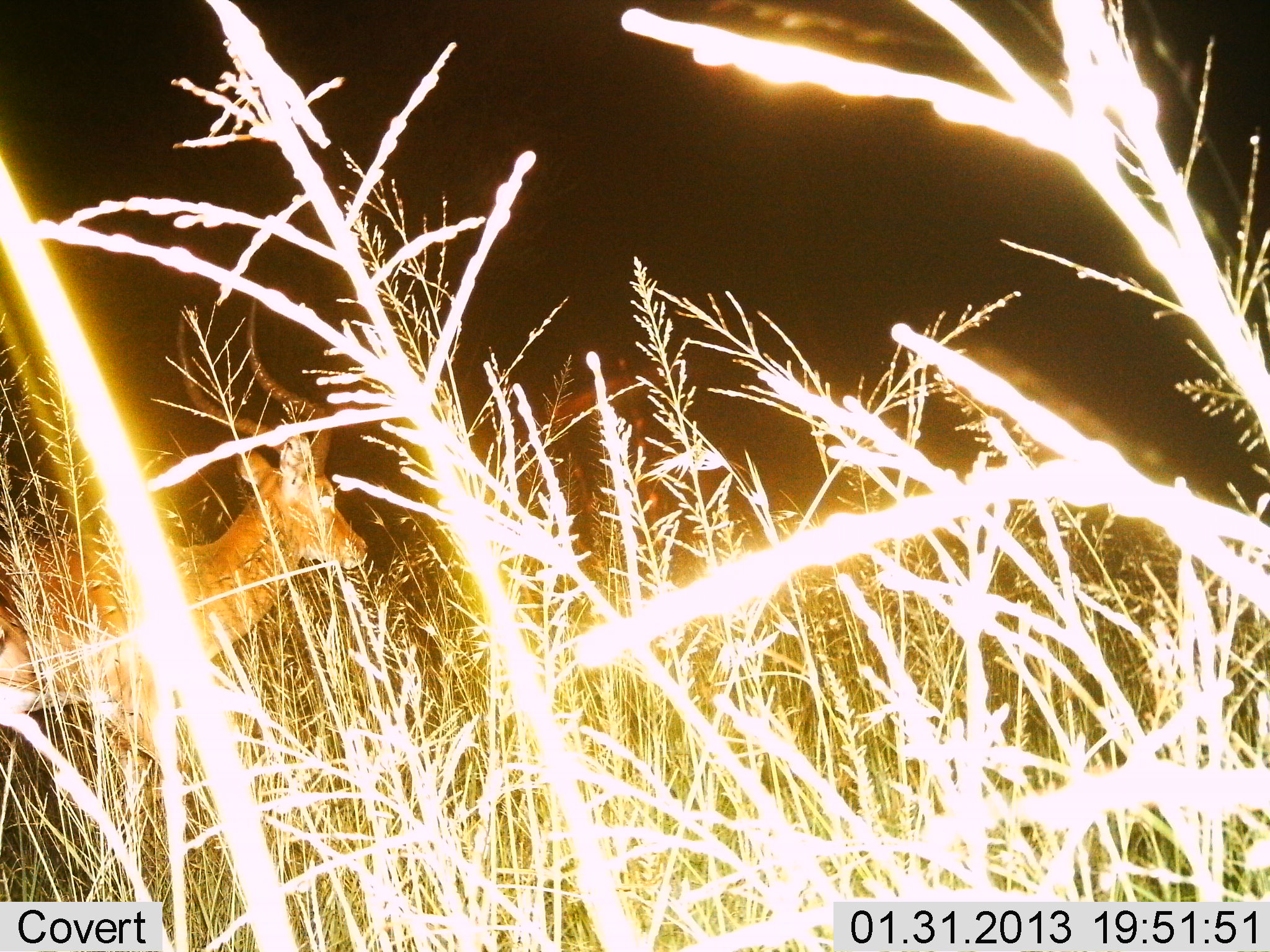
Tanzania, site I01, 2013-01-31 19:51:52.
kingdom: Animalia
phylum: Chordata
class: Mammalia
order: Artiodactyla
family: Bovidae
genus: Aepyceros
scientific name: Aepyceros melampus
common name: impala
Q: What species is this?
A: Impala (Aepyceros melampus).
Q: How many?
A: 1.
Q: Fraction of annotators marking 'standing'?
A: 37%.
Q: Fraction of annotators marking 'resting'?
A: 0%.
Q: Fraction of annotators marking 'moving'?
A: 63%.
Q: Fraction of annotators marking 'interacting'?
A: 0%.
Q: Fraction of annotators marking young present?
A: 0%.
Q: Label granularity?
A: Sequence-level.